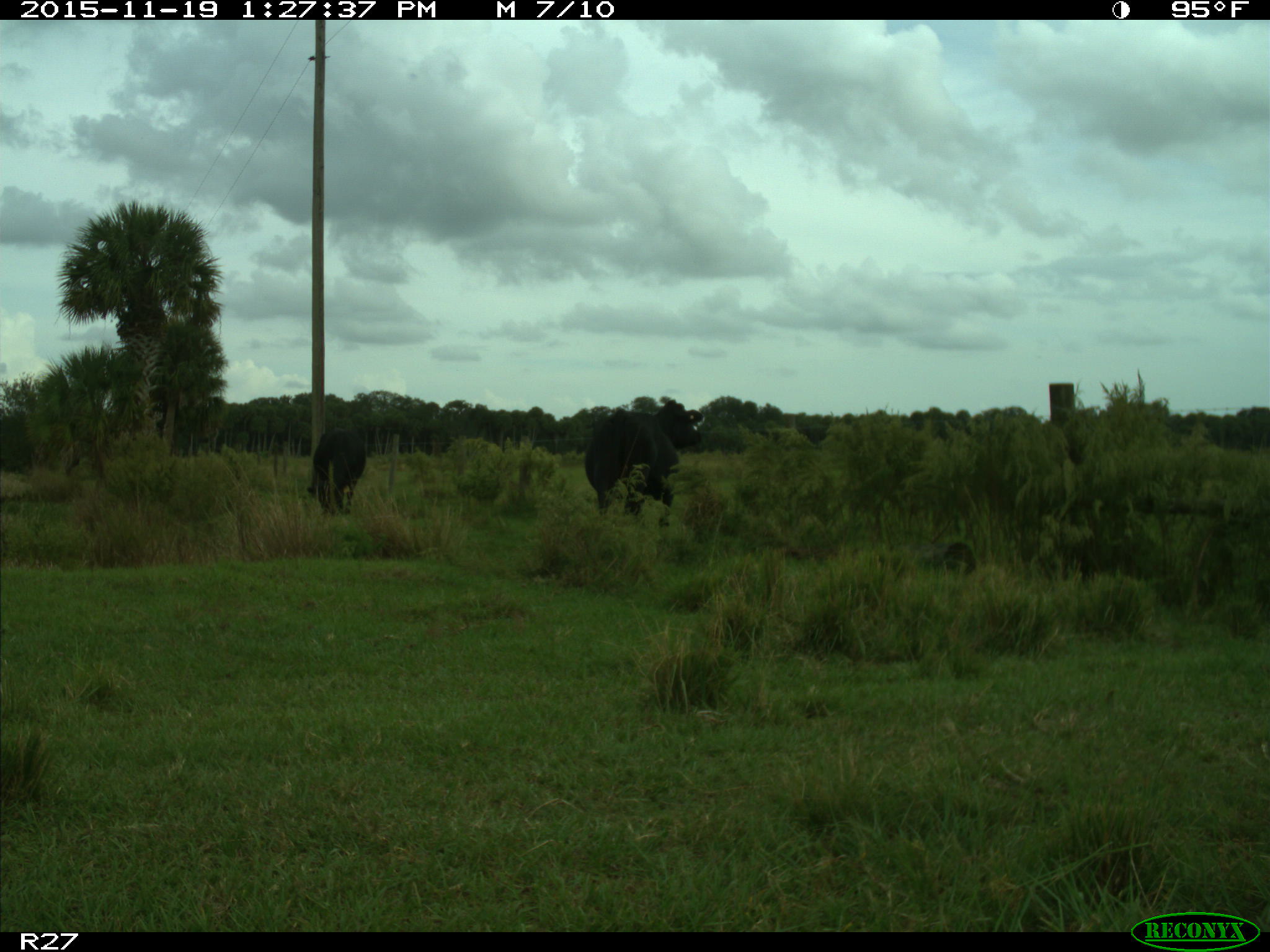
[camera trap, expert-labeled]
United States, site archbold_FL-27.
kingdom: Animalia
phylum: Chordata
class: Mammalia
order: Artiodactyla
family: Bovidae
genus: Bos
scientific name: Bos taurus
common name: domestic cow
Bos taurus (domestic cow).